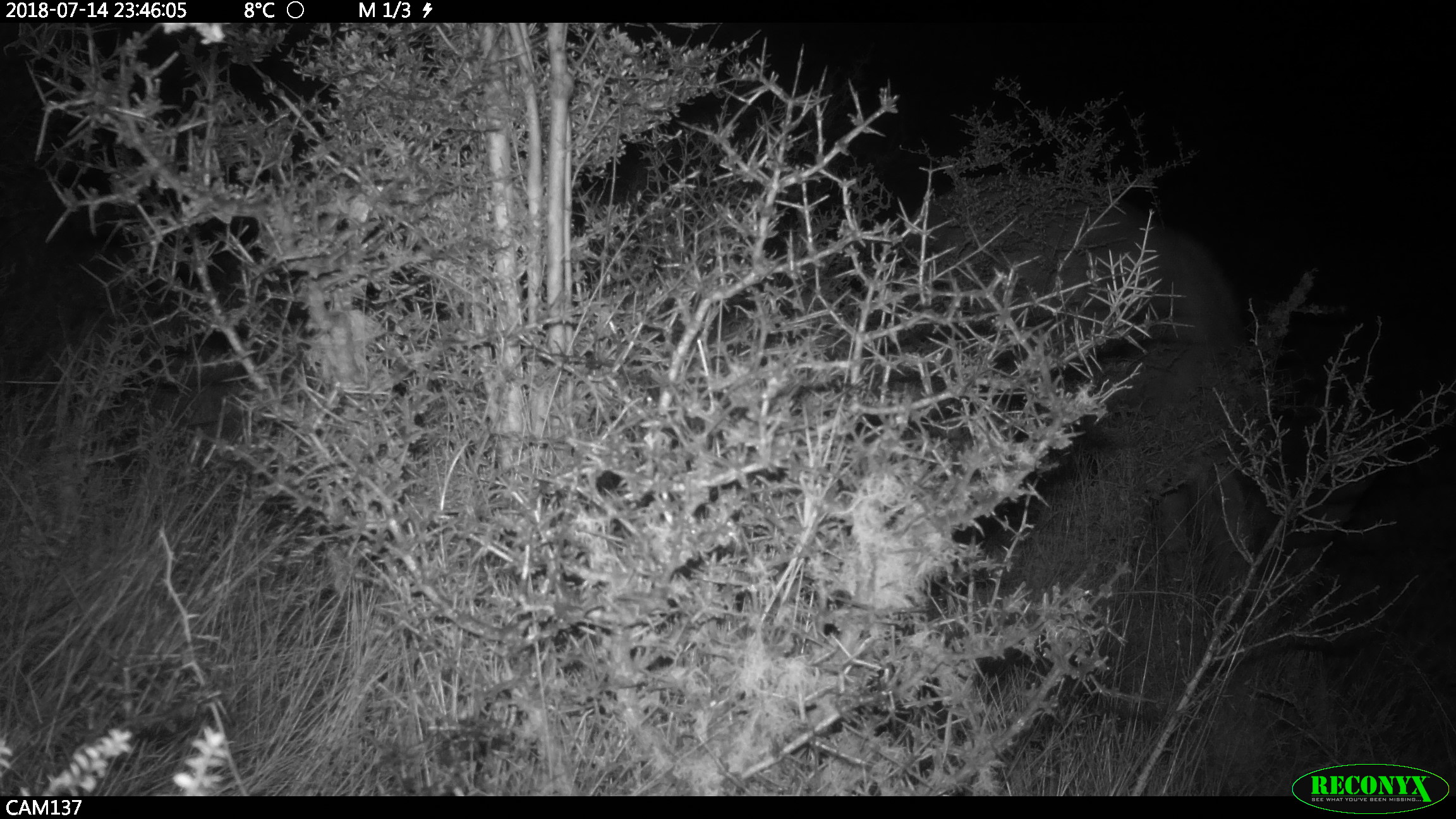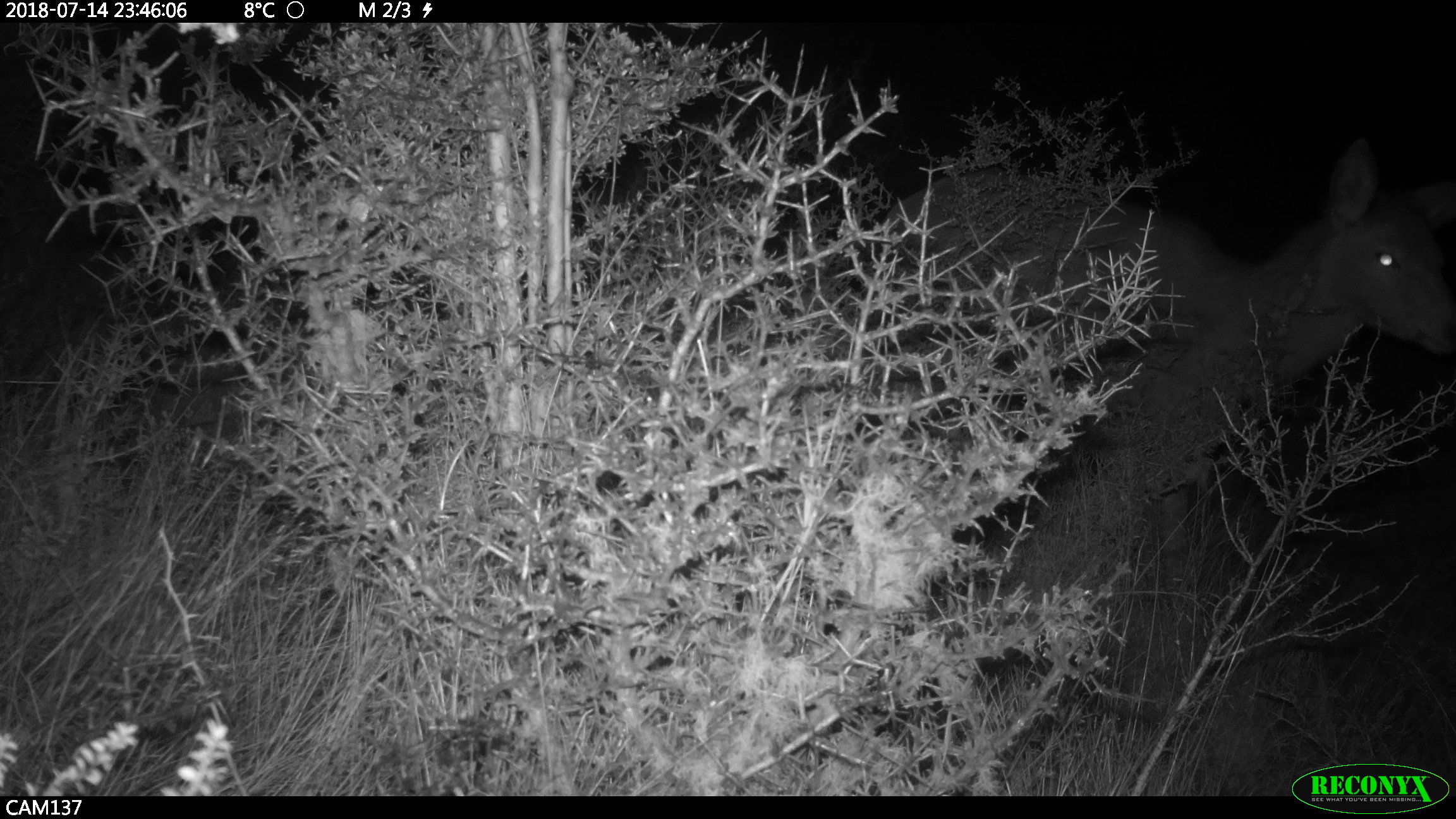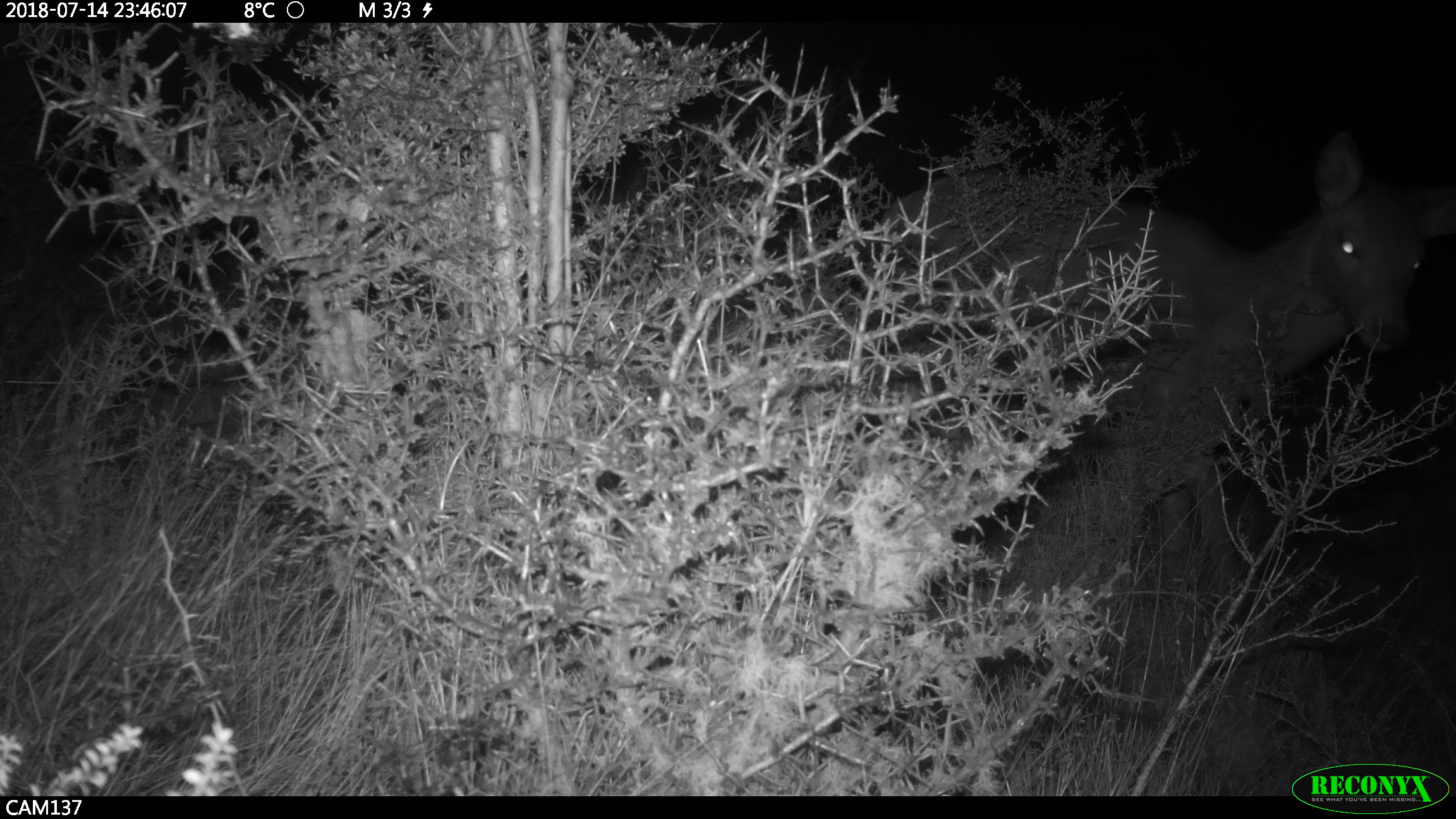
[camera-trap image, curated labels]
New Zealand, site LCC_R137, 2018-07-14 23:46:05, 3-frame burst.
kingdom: Animalia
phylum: Chordata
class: Mammalia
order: Artiodactyla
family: Cervidae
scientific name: Cervidae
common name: deer